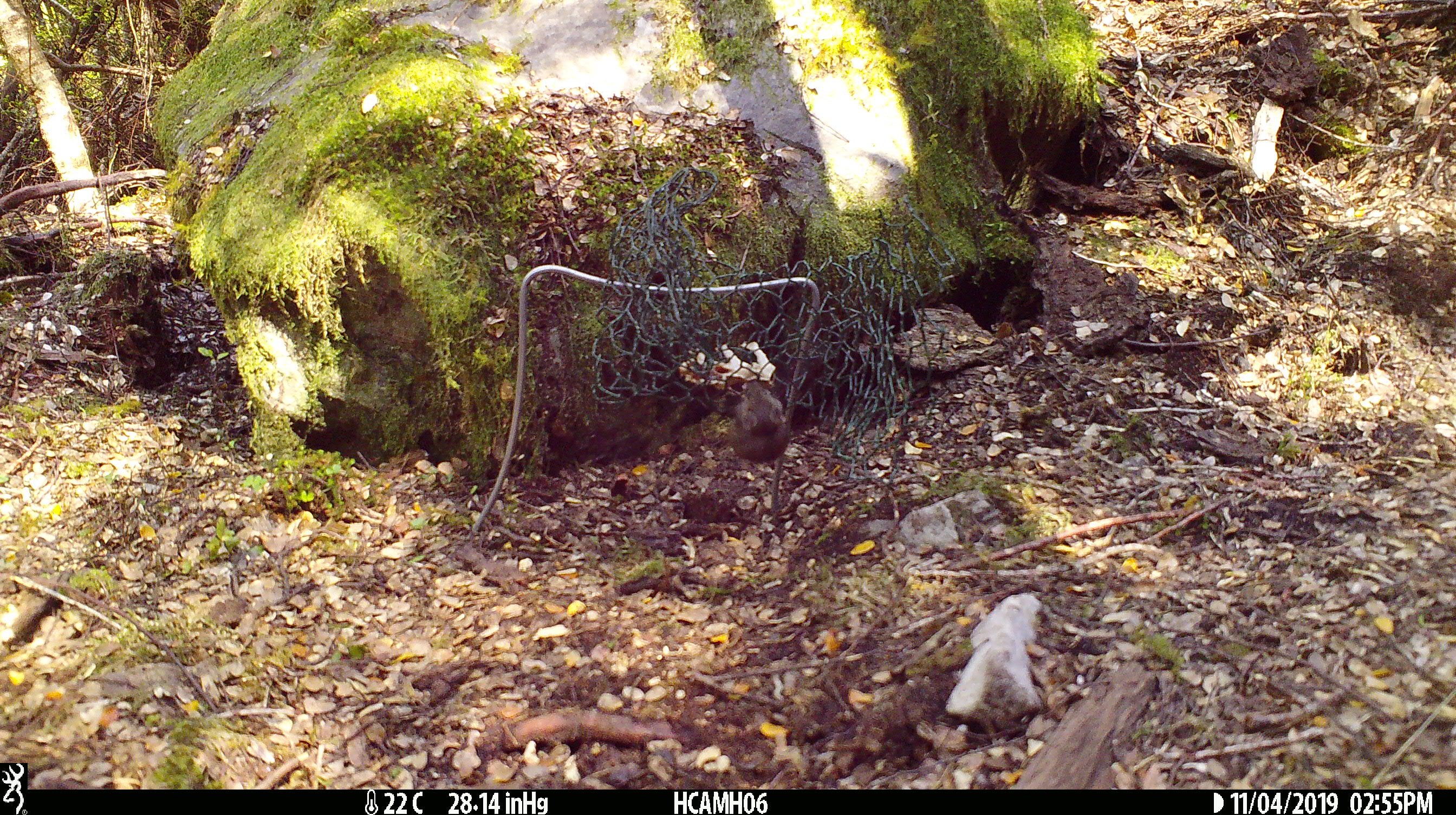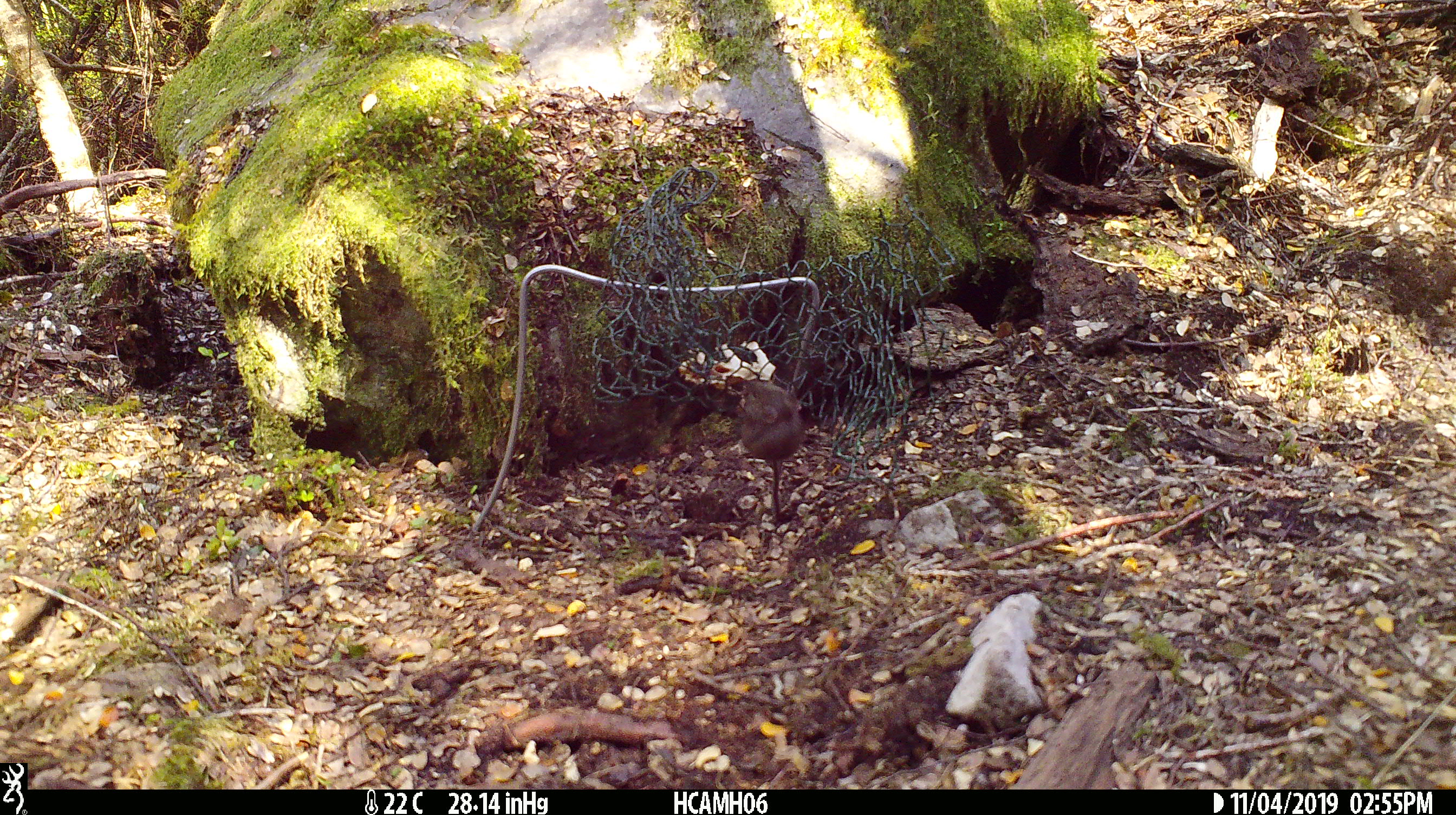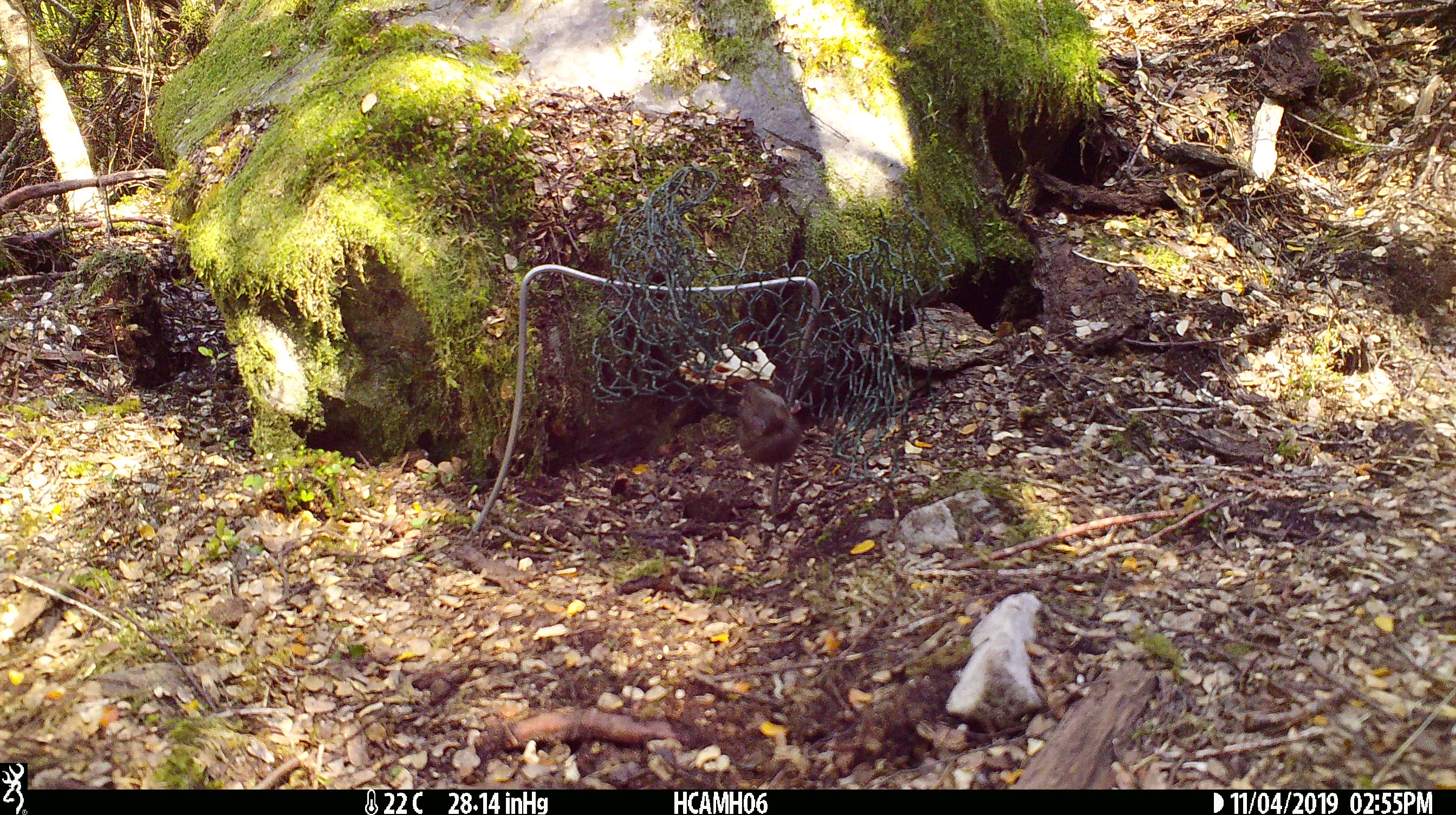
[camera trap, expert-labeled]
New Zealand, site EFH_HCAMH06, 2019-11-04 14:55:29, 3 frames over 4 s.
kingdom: Animalia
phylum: Chordata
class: Mammalia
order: Rodentia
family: Muridae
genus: Mus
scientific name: Mus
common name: mouse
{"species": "mouse (Mus)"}